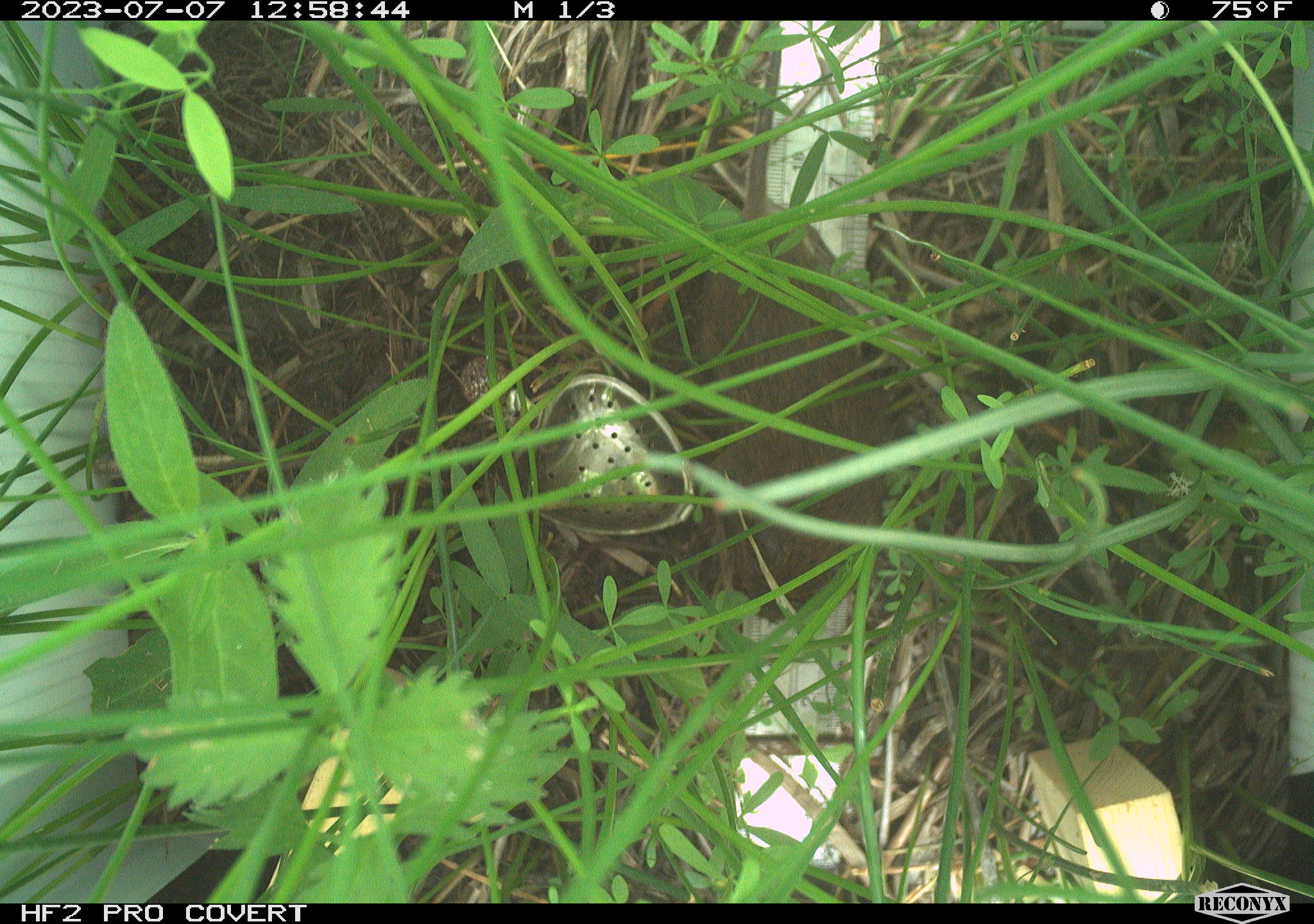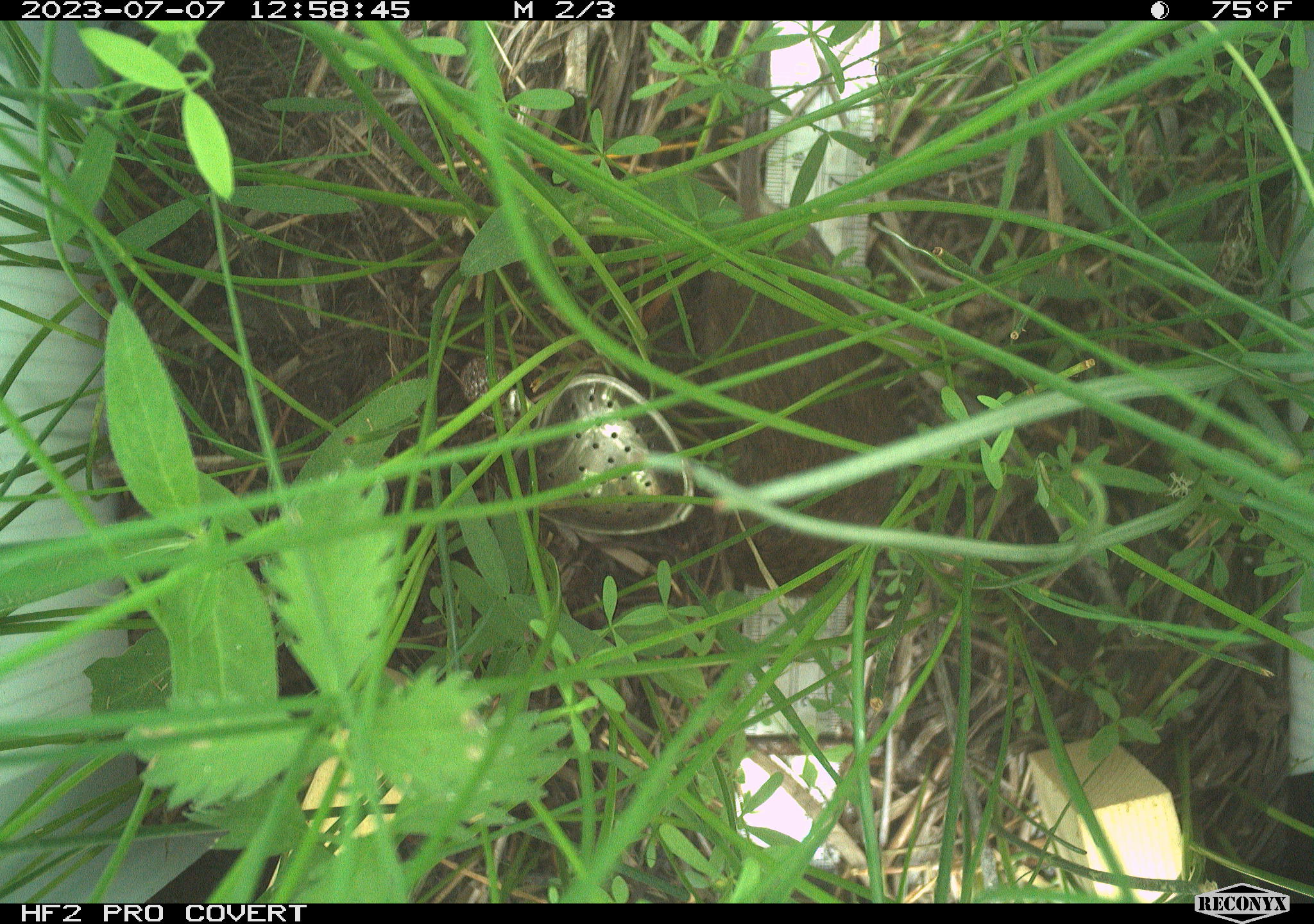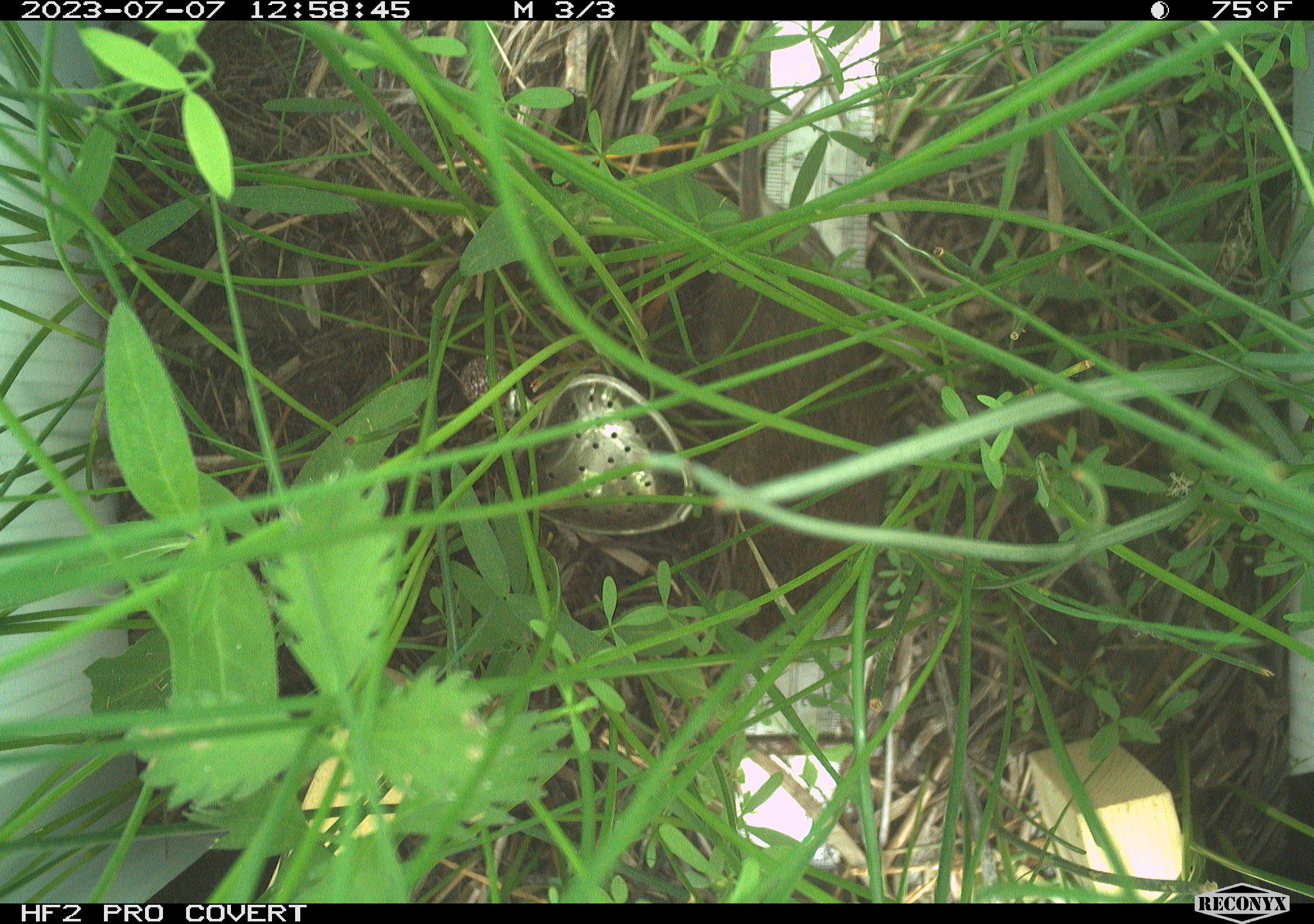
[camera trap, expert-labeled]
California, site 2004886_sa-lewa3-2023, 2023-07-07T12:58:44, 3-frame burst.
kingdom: Animalia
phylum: Chordata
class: Mammalia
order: Rodentia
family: Cricetidae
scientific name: Cricetidae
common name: hamsters, voles, lemmings, and allies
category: cricetidae family